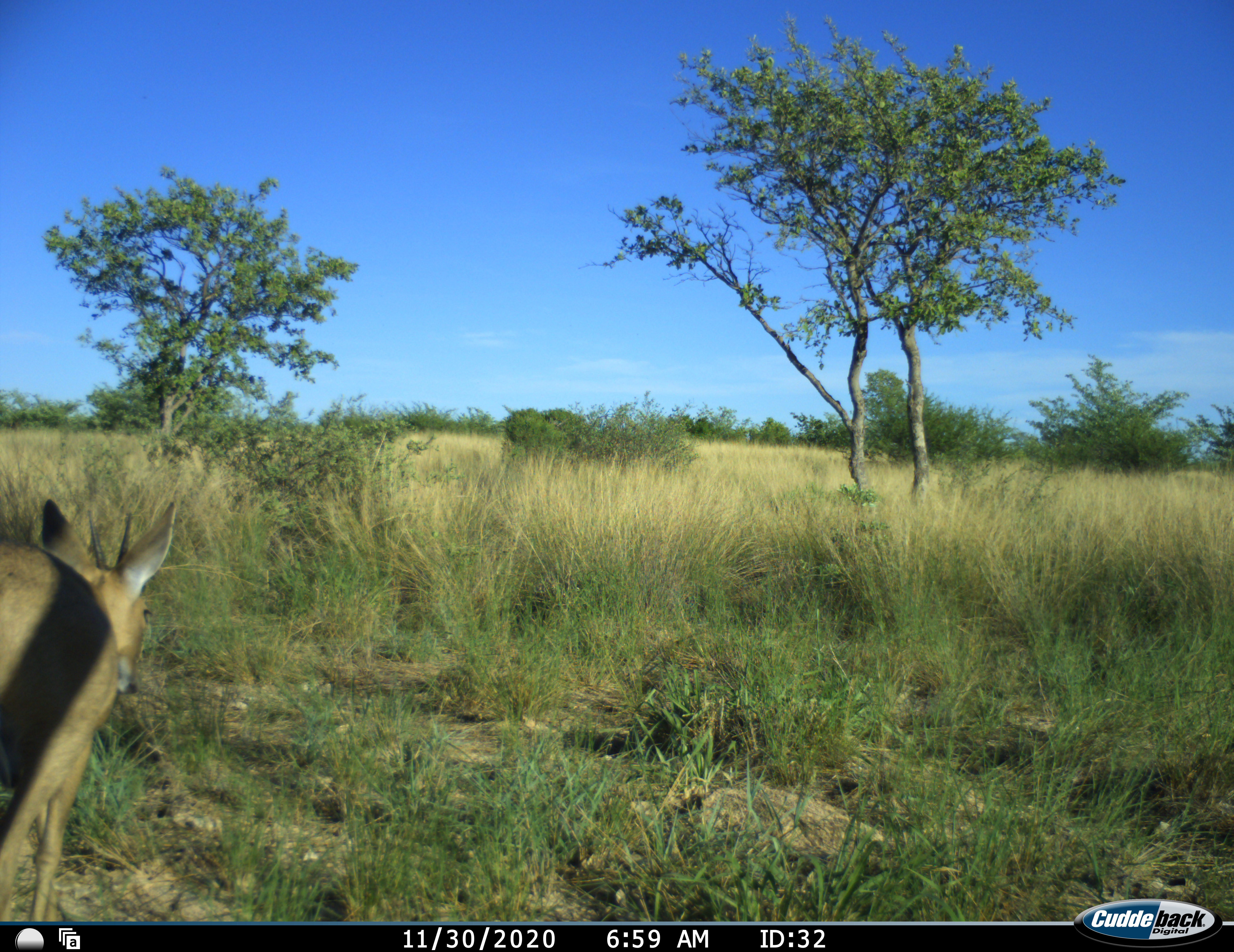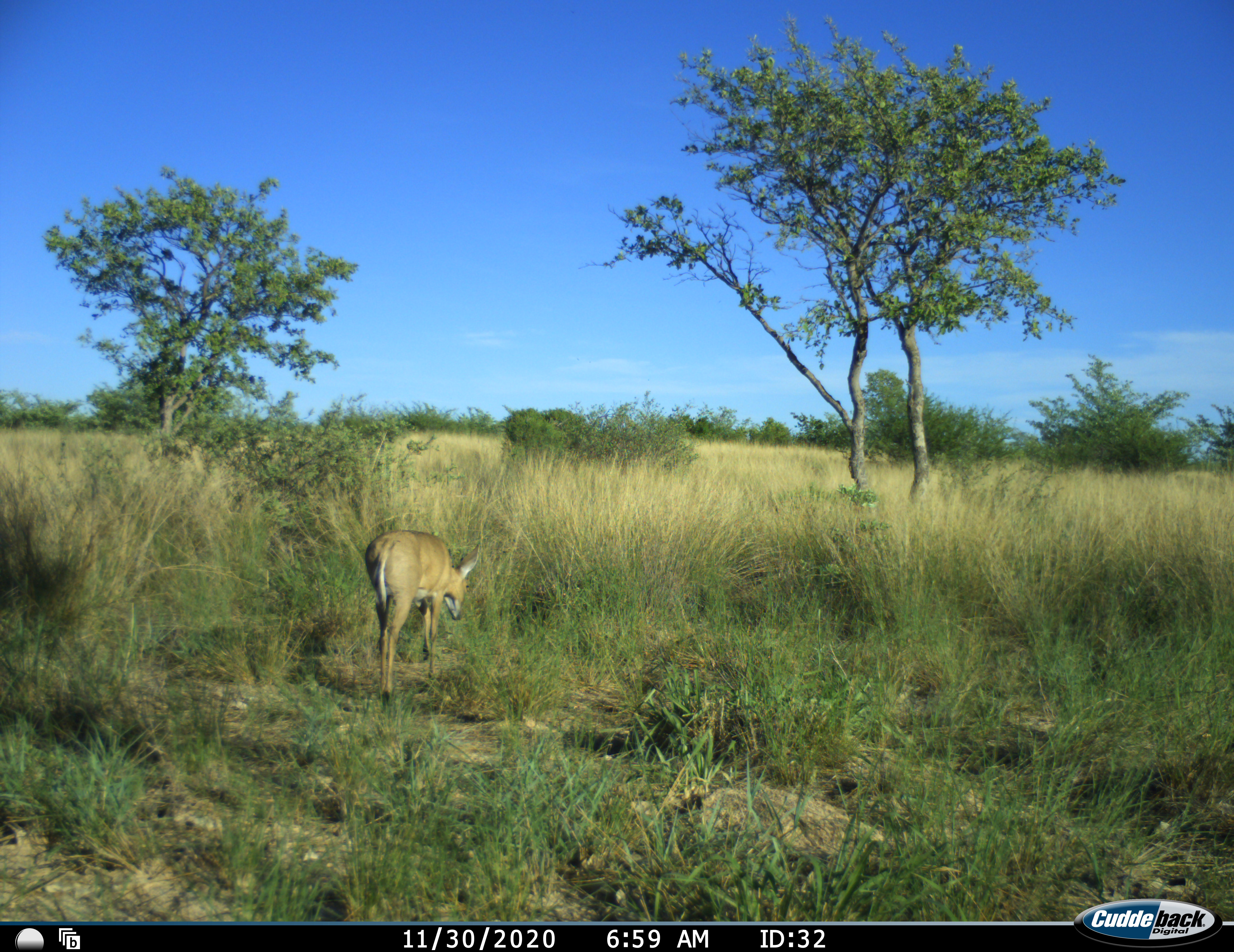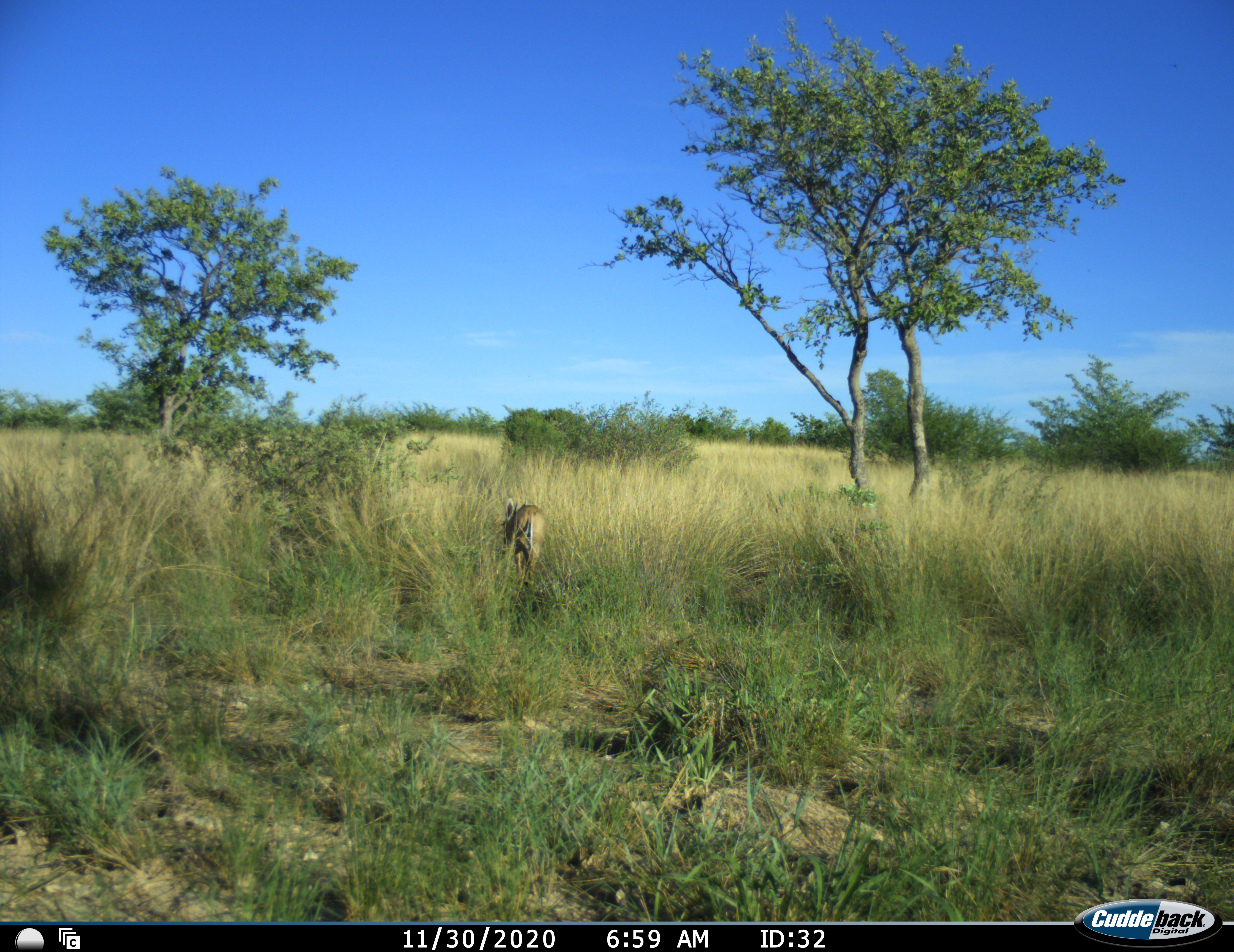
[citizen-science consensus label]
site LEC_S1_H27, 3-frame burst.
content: unidentified animal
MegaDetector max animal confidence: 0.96